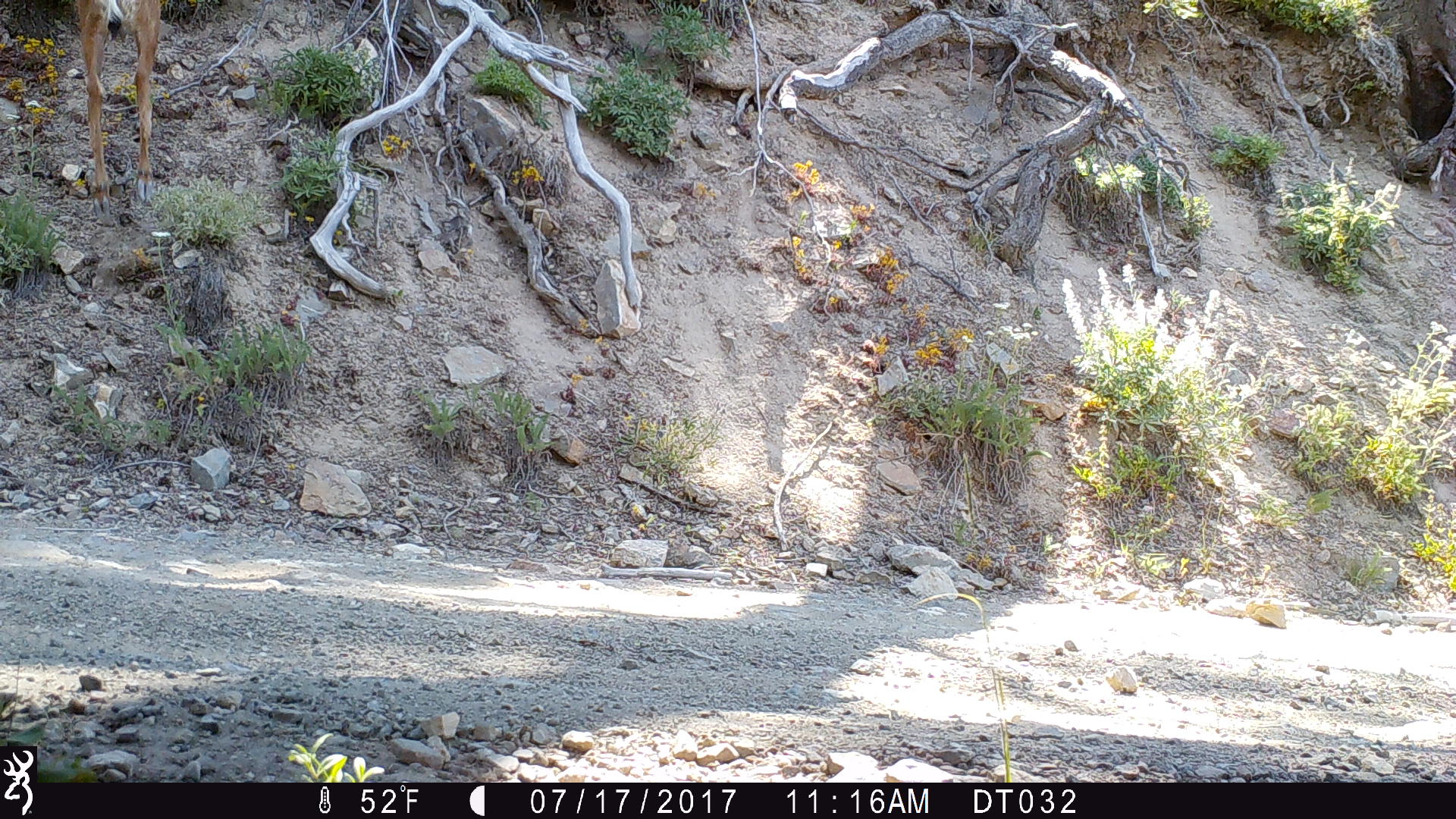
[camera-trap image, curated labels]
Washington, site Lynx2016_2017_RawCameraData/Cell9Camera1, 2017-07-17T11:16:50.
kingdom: Animalia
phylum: Chordata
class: Mammalia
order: Artiodactyla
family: Cervidae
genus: Odocoileus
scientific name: Odocoileus hemionus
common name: mule deer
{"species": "Odocoileus hemionus (mule deer)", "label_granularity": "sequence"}